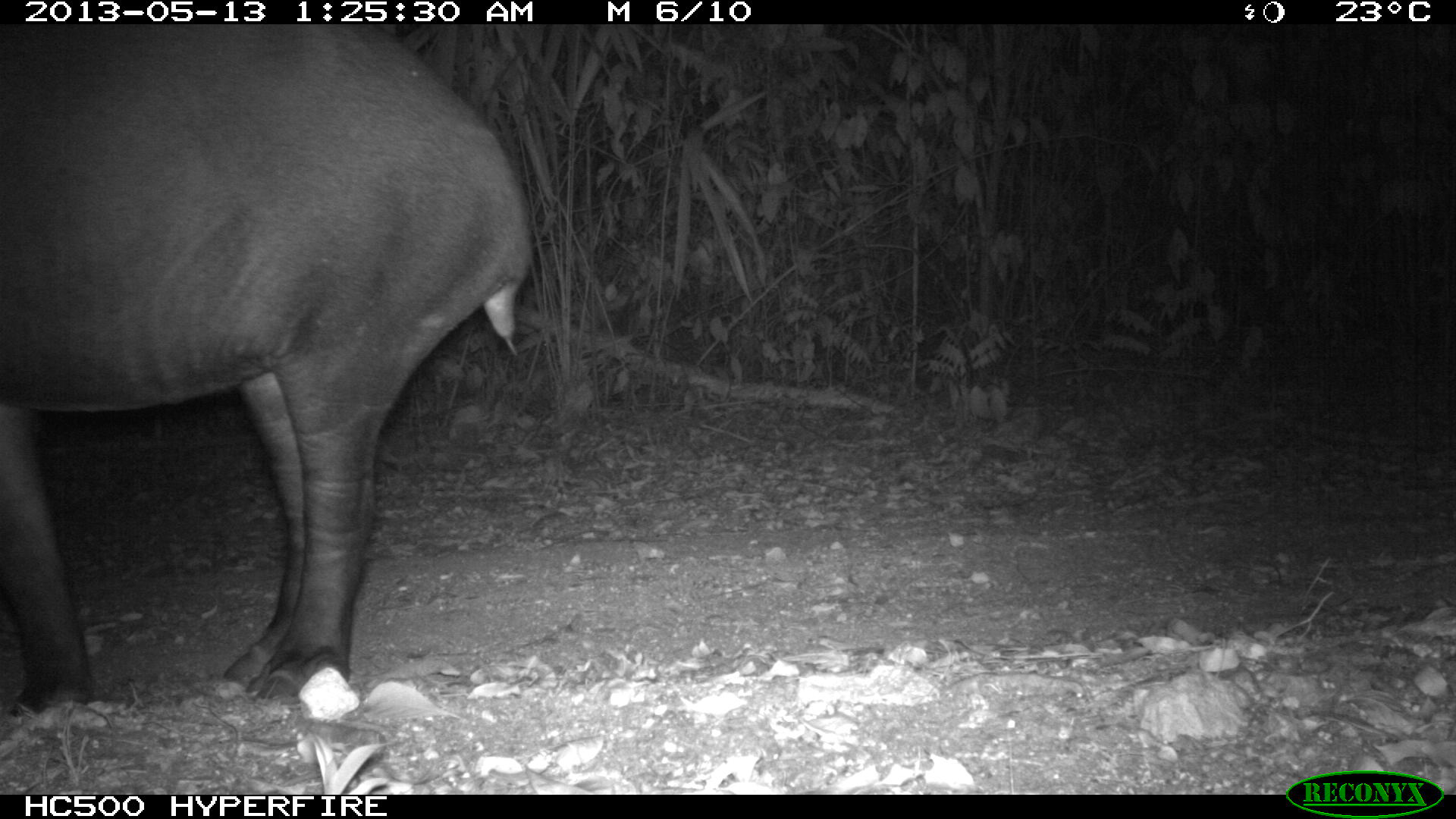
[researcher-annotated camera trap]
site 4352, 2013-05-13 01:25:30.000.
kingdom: Animalia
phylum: Chordata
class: Mammalia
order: Perissodactyla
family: Tapiridae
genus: Tapirus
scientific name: Tapirus bairdii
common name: baird's tapir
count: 2